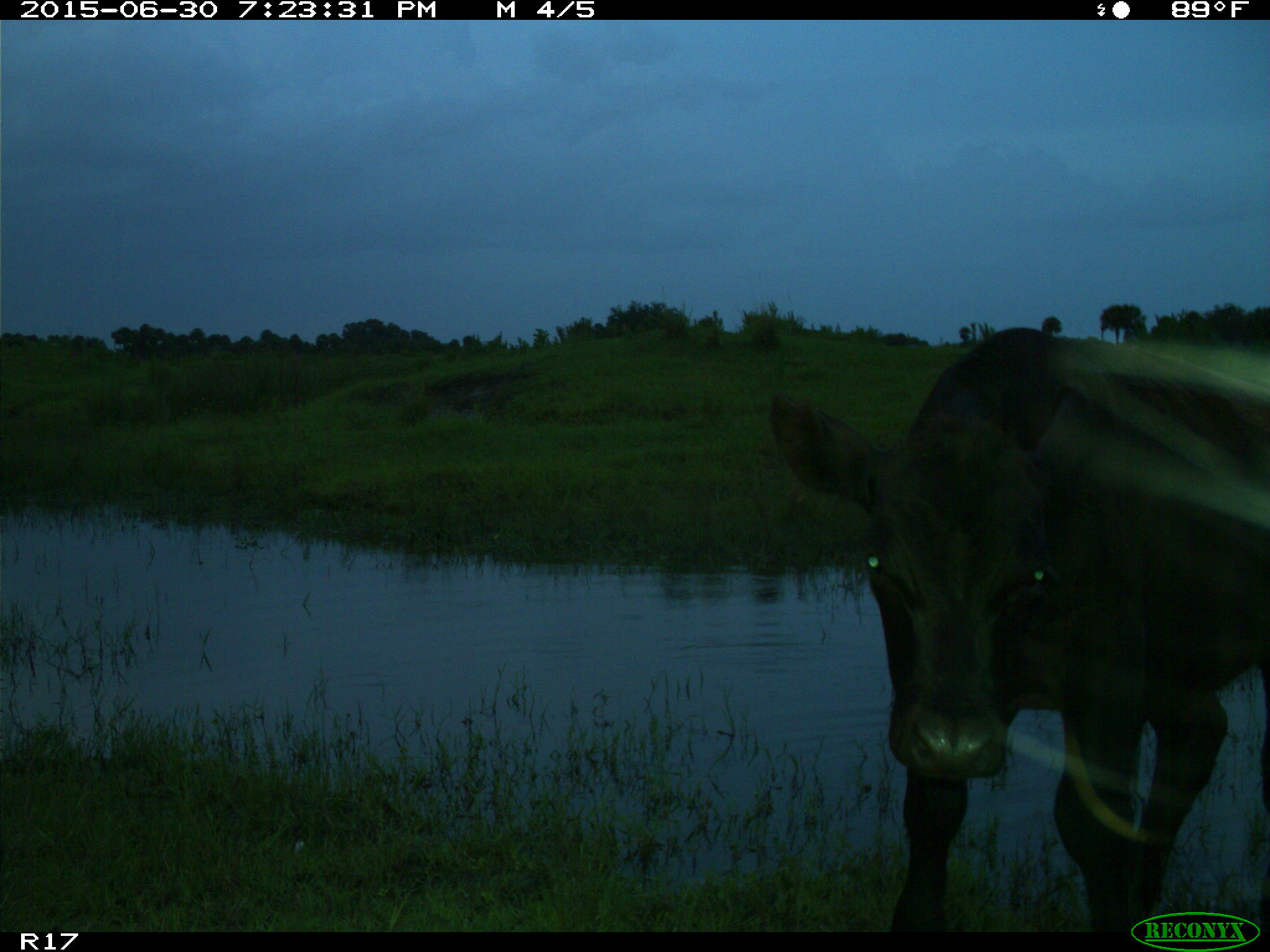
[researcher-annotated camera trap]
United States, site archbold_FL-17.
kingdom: Animalia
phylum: Chordata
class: Mammalia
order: Artiodactyla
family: Bovidae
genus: Bos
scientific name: Bos taurus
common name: domestic cow